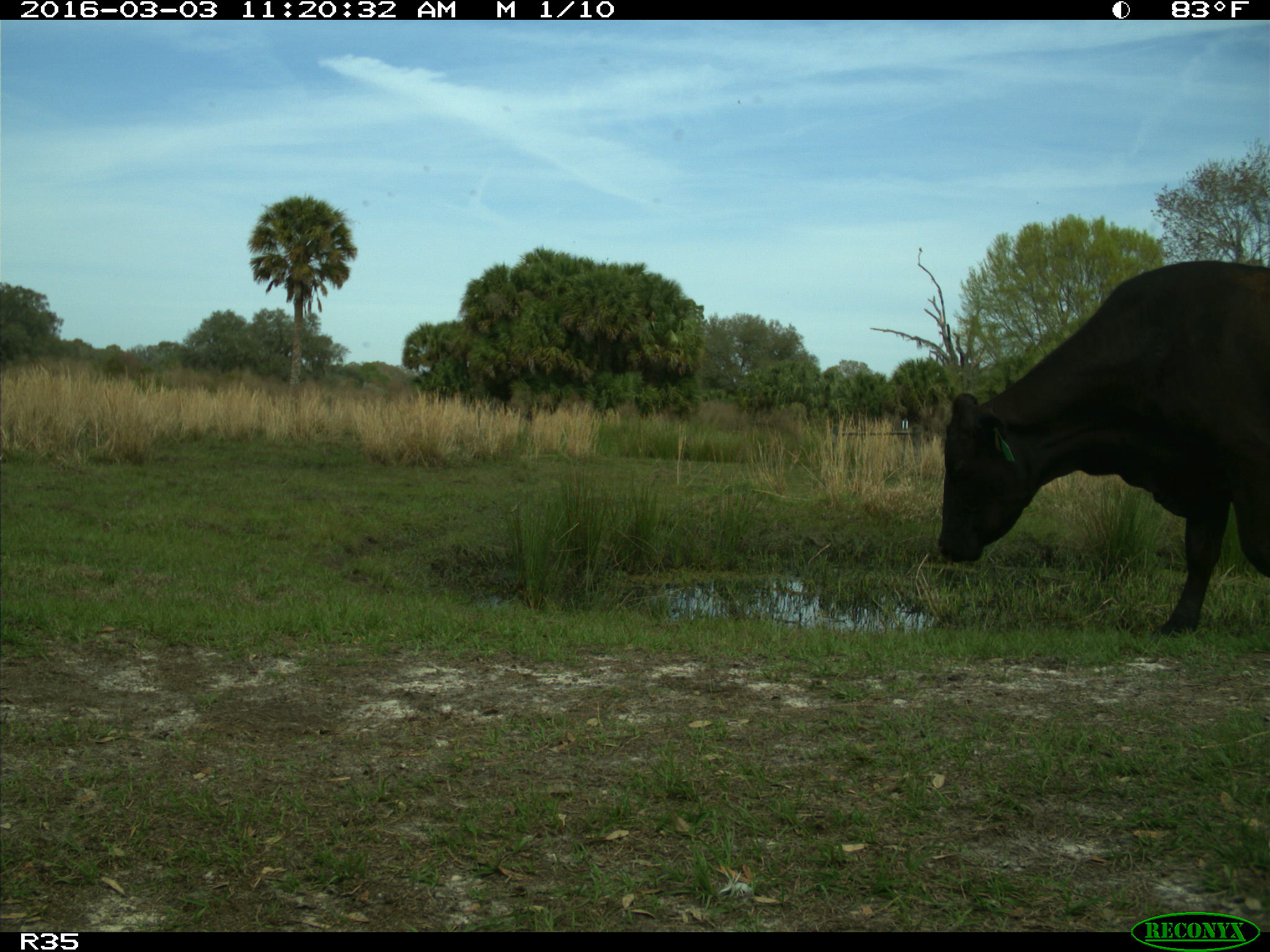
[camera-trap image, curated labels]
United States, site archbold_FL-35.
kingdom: Animalia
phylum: Chordata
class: Mammalia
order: Artiodactyla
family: Bovidae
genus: Bos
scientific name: Bos taurus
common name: domestic cow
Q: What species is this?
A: Bos taurus (domestic cow).